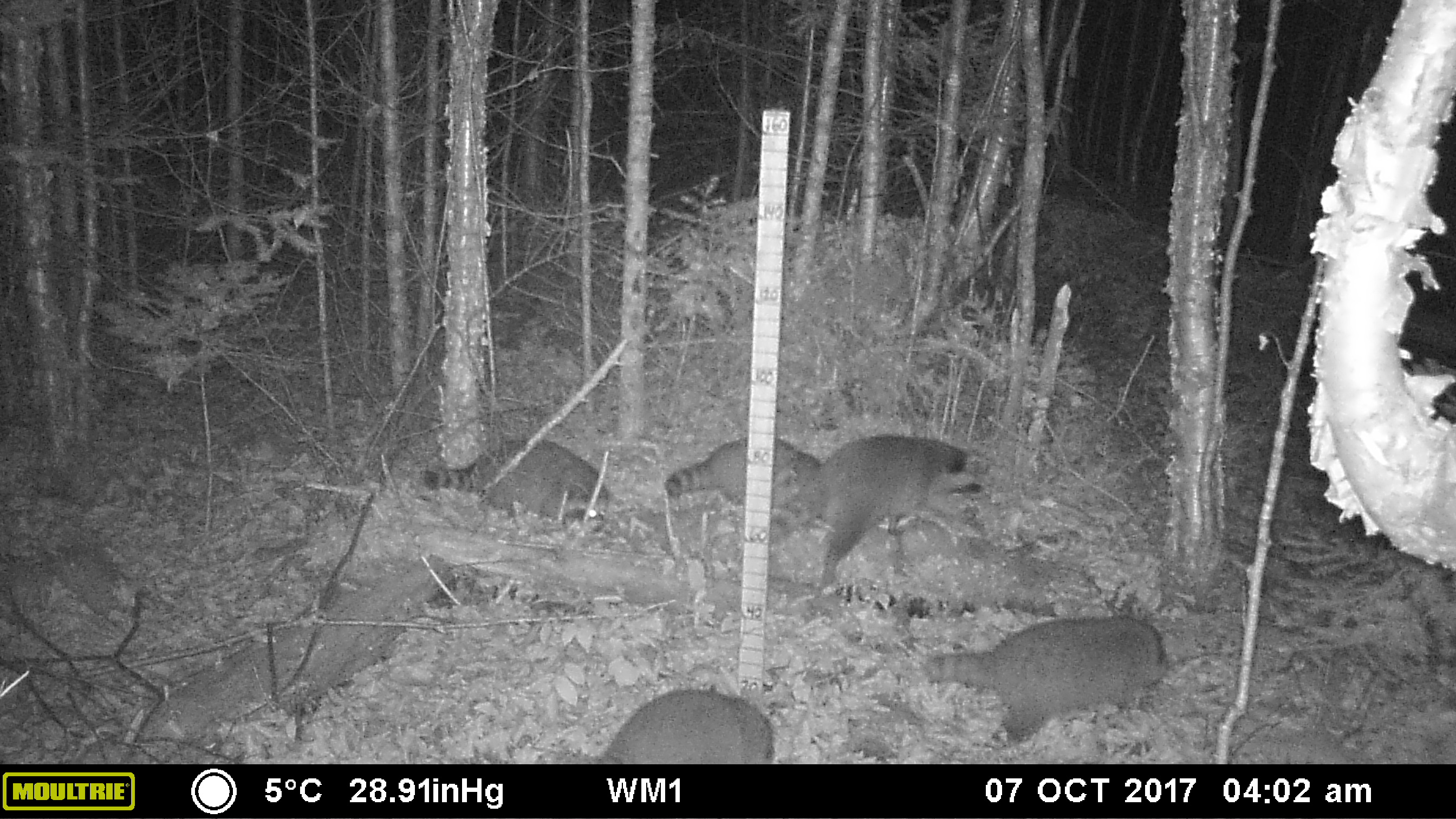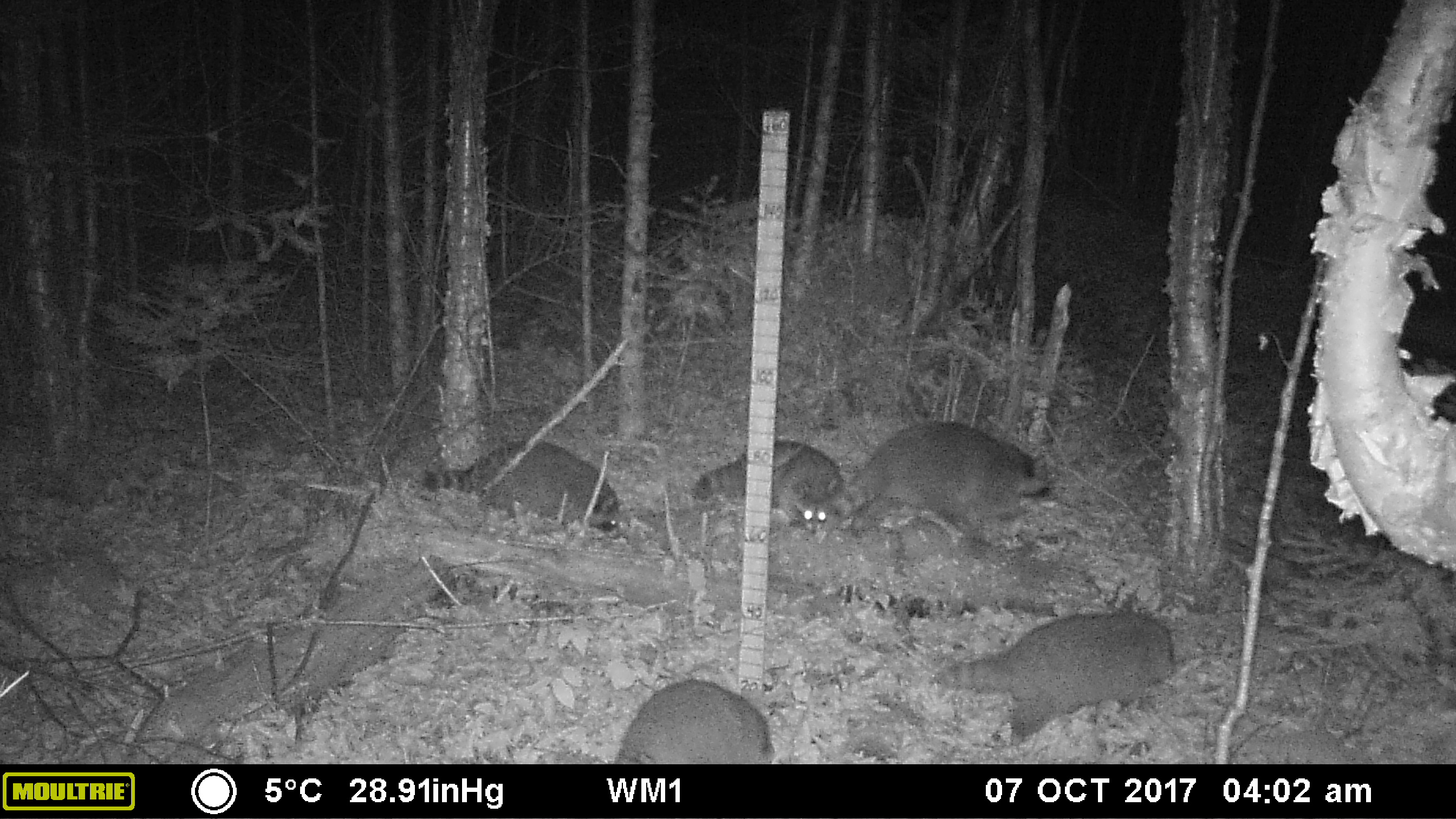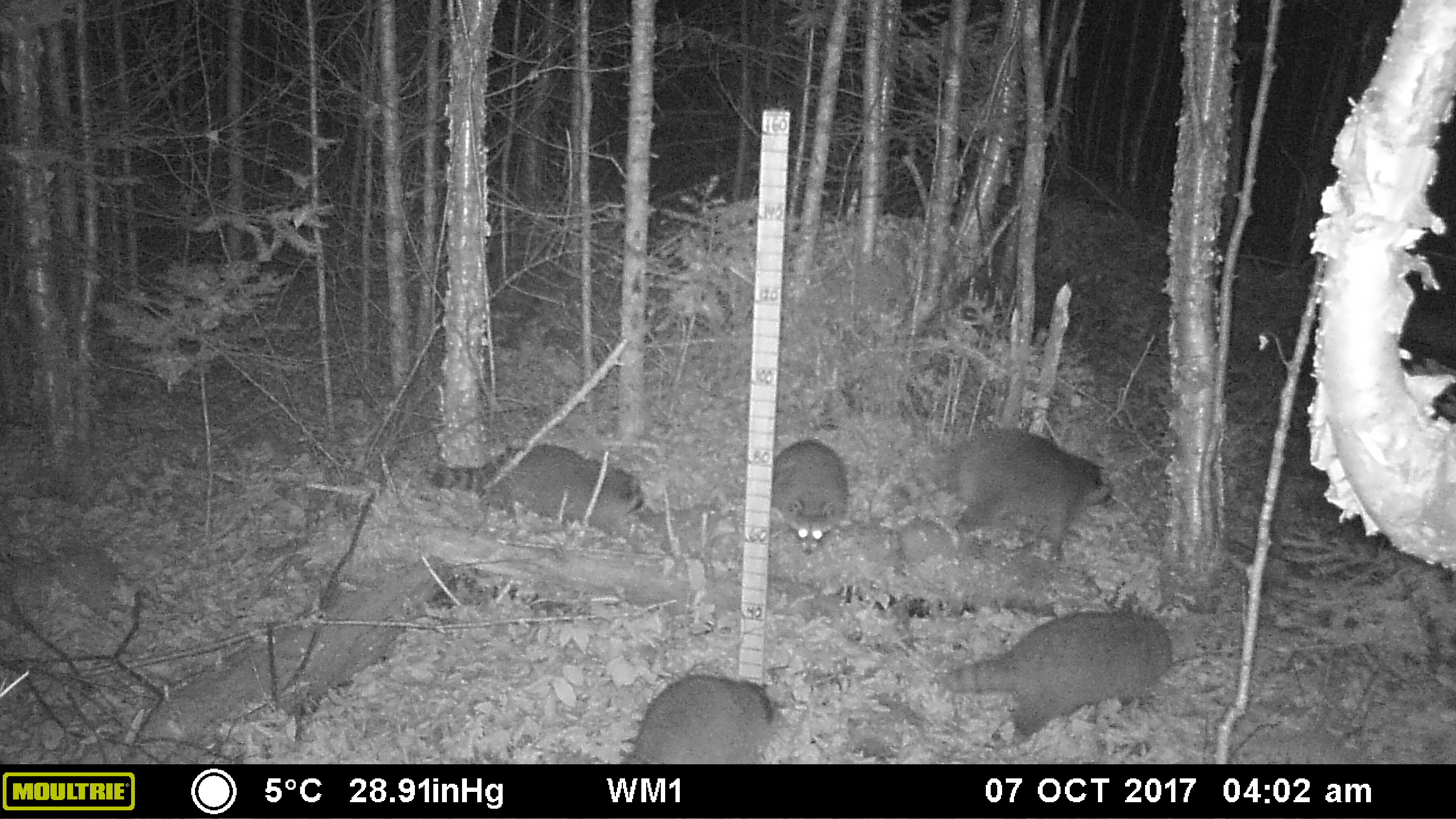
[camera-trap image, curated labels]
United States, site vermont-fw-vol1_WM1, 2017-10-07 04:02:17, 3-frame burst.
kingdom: Animalia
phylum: Chordata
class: Mammalia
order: Carnivora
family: Procyonidae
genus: Procyon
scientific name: Procyon lotor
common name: raccoon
Raccoon (Procyon lotor).